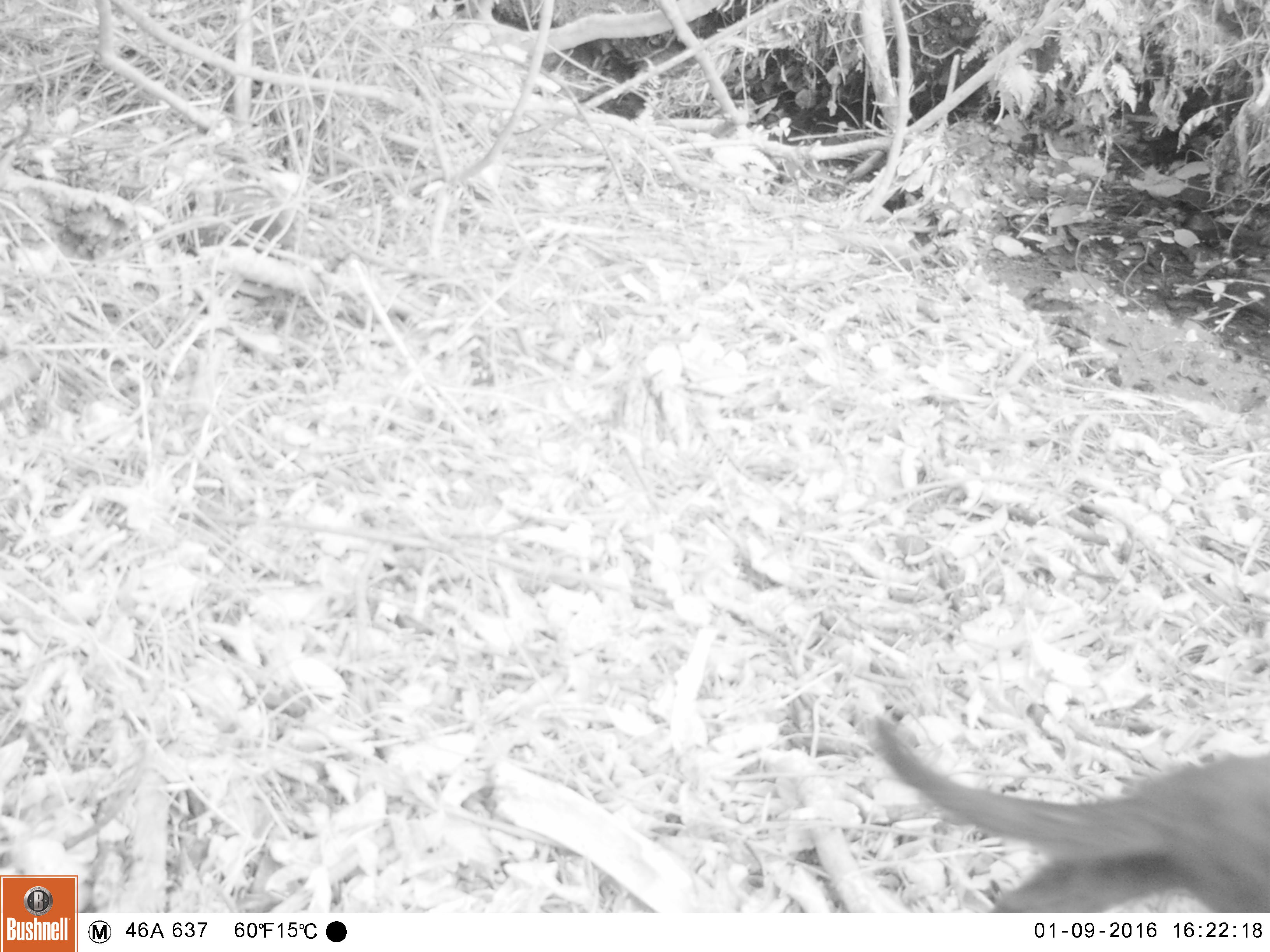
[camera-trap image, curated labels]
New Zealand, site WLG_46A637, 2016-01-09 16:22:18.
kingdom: Animalia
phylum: Chordata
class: Mammalia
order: Carnivora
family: Felidae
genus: Felis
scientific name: Felis catus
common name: domestic cat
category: cat